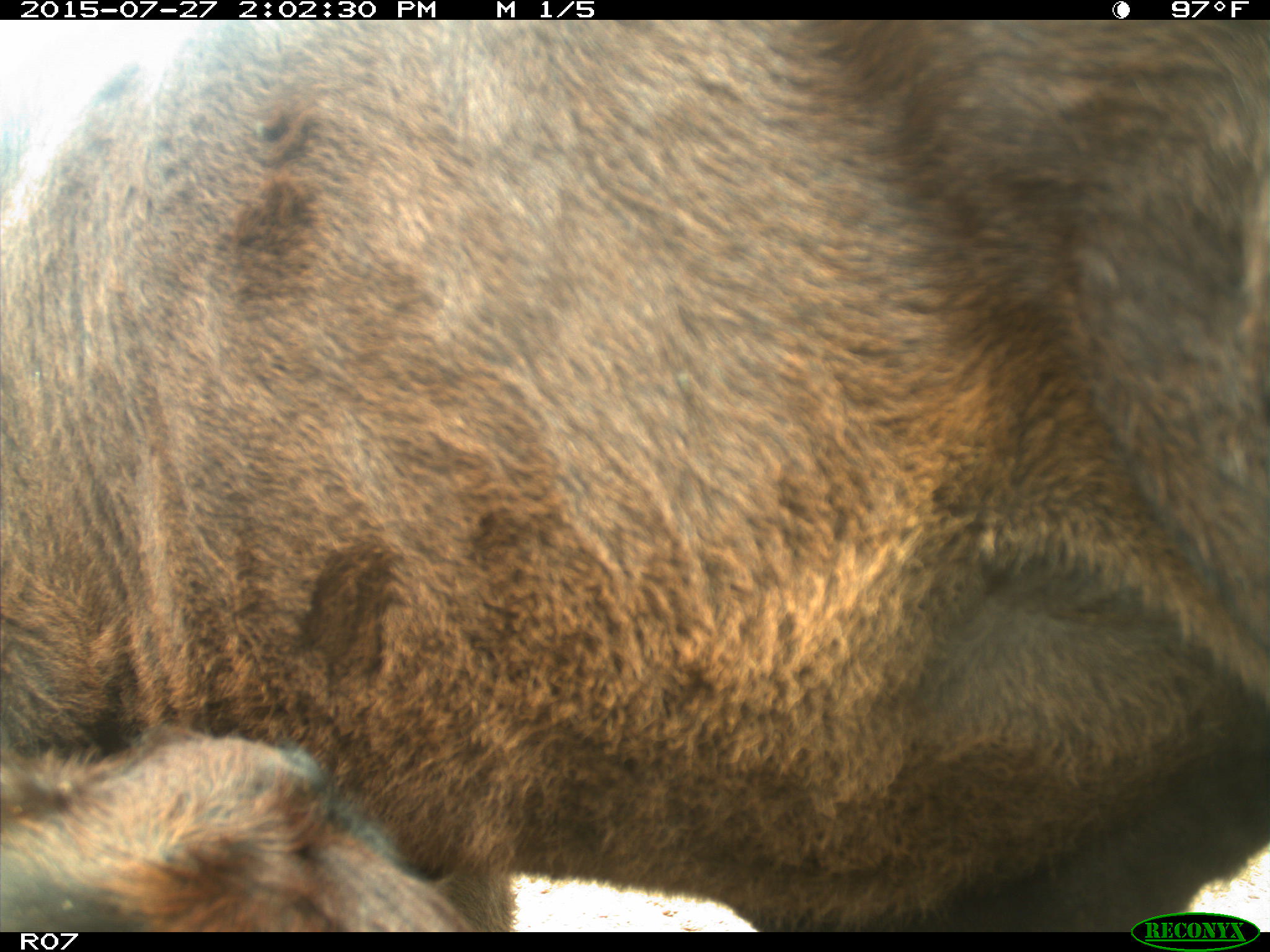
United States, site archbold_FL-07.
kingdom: Animalia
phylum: Chordata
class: Mammalia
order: Artiodactyla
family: Bovidae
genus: Bos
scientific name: Bos taurus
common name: domestic cow